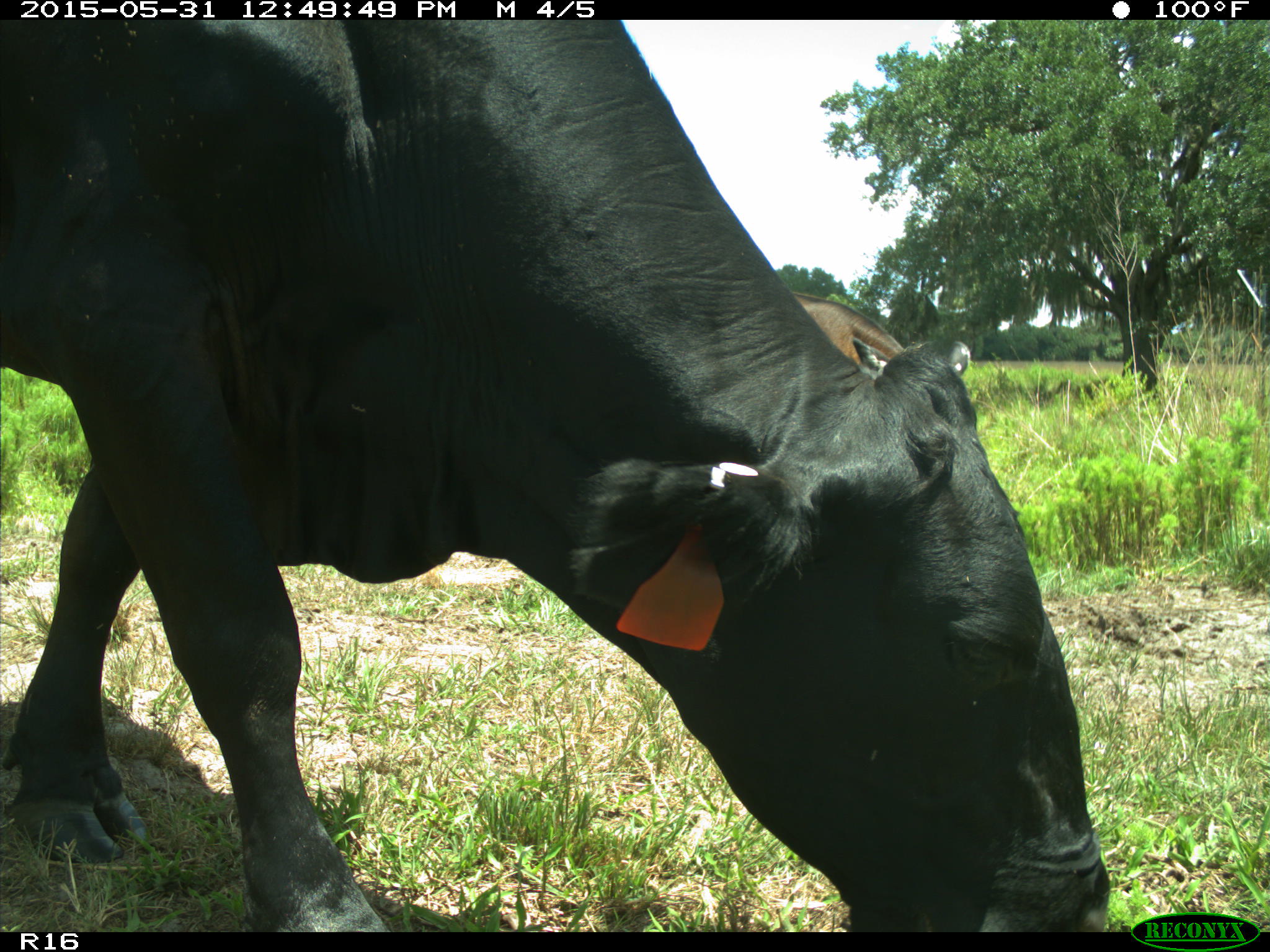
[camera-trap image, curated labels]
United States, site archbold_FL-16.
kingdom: Animalia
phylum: Chordata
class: Mammalia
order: Artiodactyla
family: Bovidae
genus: Bos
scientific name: Bos taurus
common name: domestic cow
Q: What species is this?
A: Bos taurus (domestic cow).